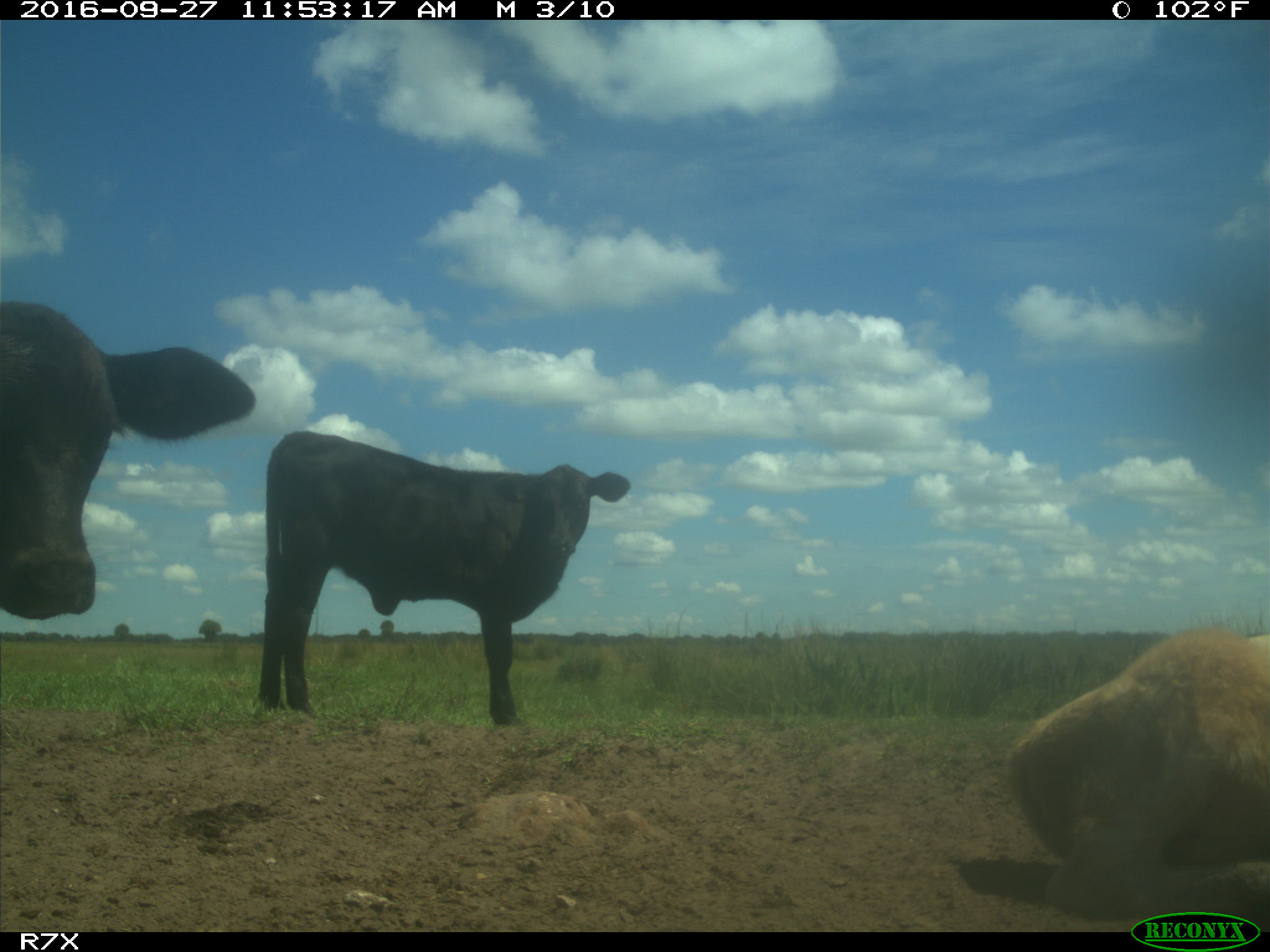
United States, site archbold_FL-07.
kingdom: Animalia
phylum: Chordata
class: Mammalia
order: Artiodactyla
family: Bovidae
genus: Bos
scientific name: Bos taurus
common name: domestic cow